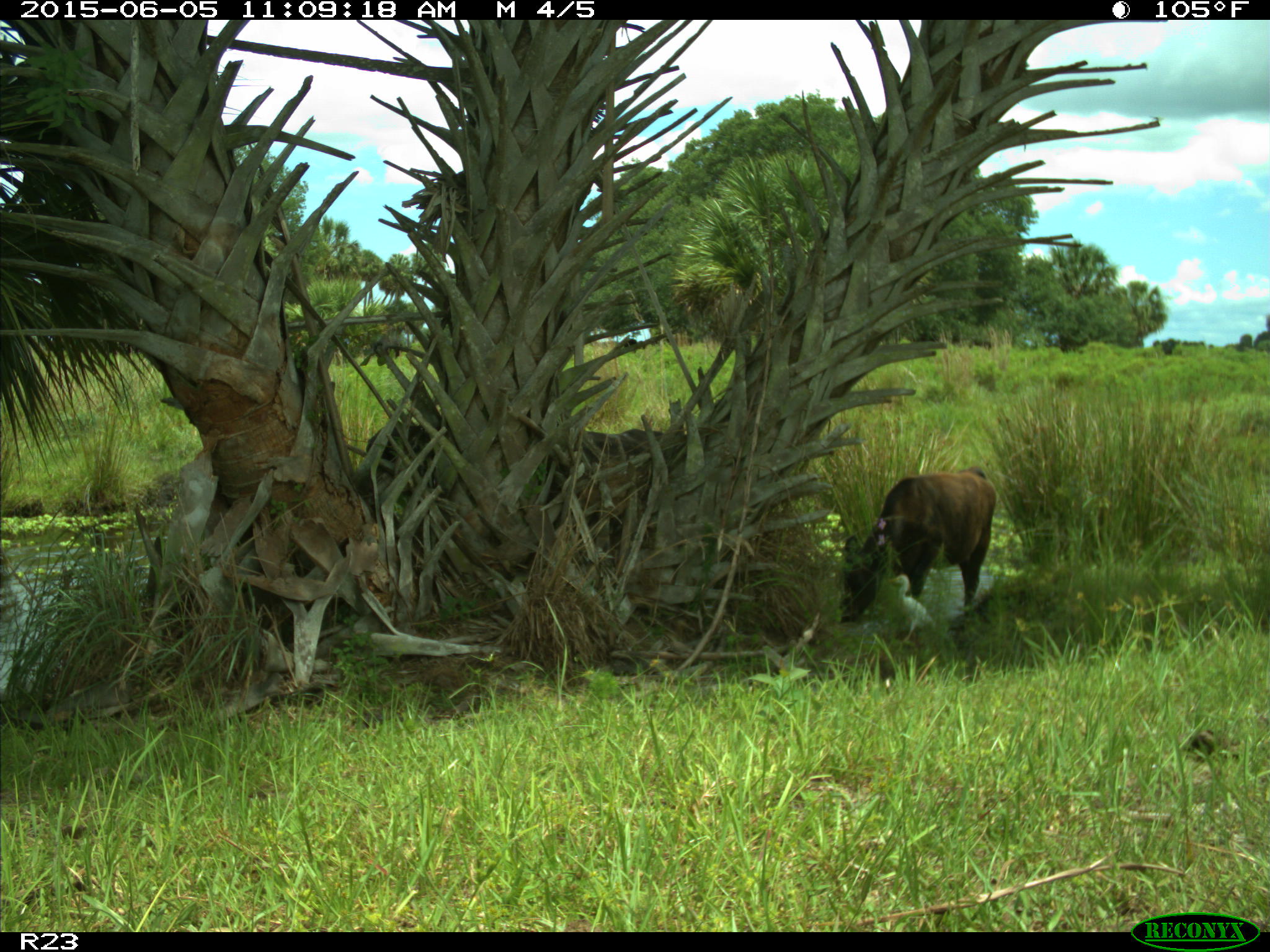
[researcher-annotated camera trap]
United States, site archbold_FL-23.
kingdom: Animalia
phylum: Chordata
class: Mammalia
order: Artiodactyla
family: Bovidae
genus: Bos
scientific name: Bos taurus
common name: domestic cow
Bos taurus (domestic cow).